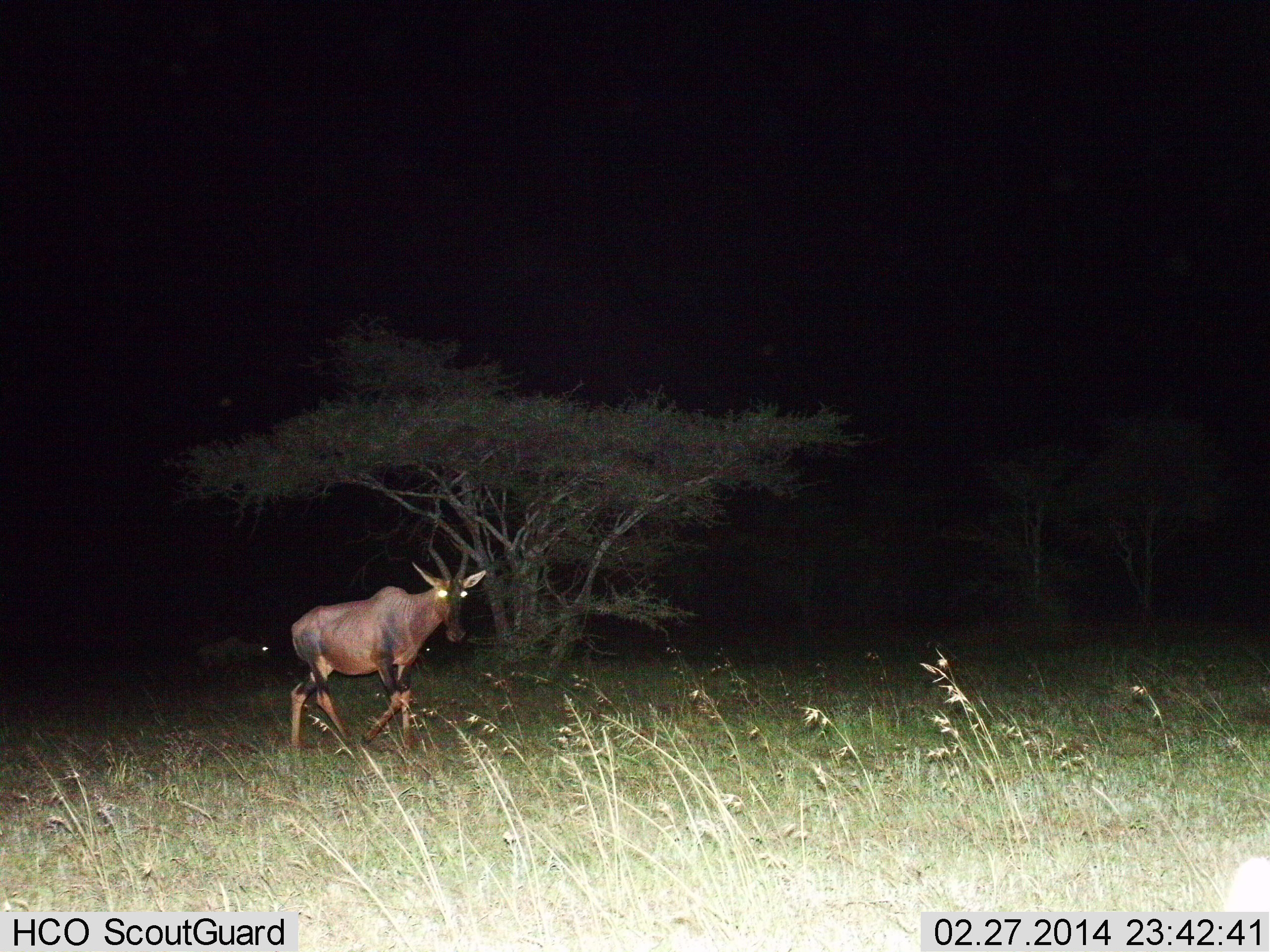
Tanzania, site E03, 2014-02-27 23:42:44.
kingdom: Animalia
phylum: Chordata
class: Mammalia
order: Artiodactyla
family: Bovidae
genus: Damaliscus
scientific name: Damaliscus lunatus jimela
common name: topi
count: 1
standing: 30%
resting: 0%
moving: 70%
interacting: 0%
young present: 0%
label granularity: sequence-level